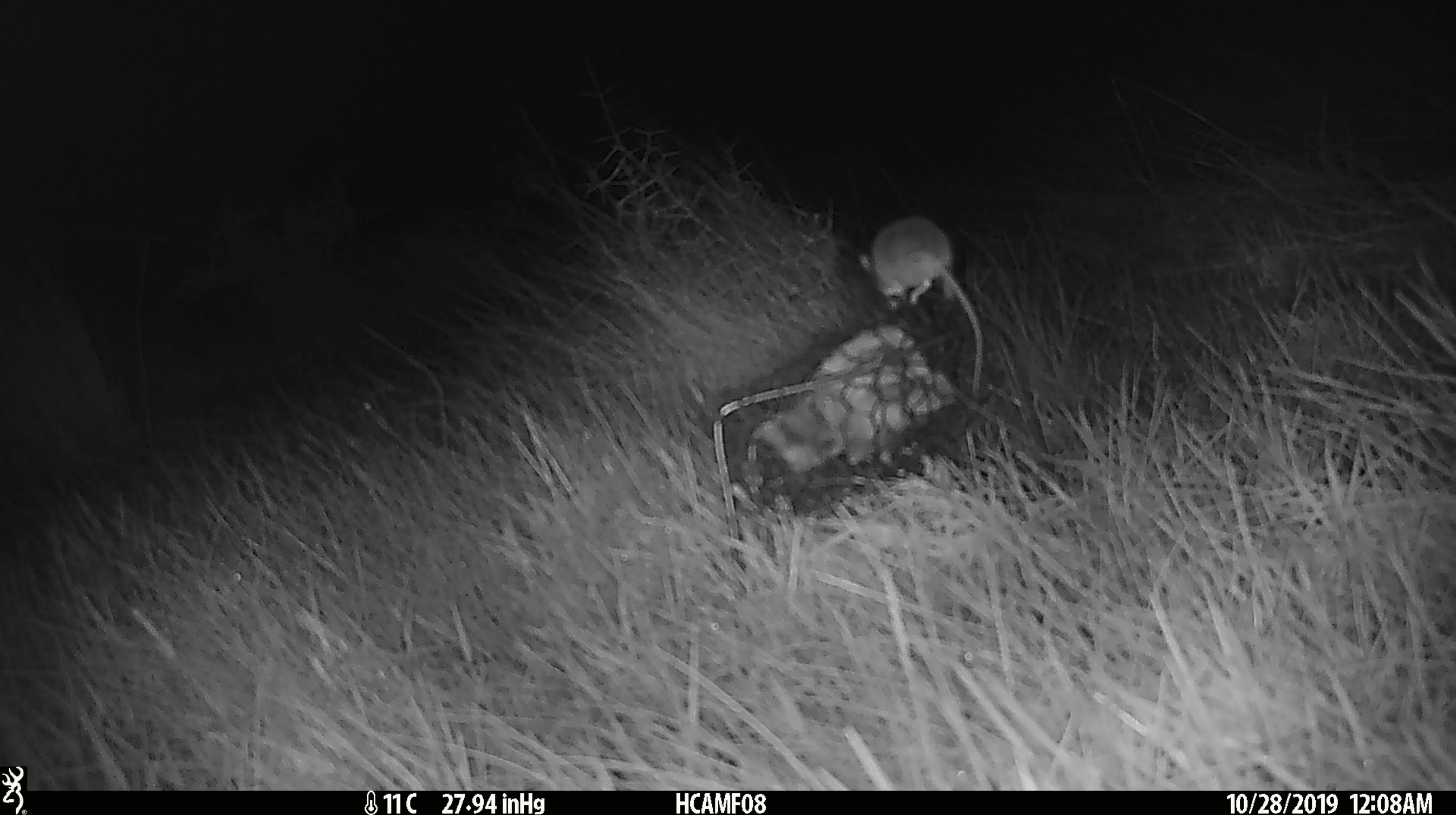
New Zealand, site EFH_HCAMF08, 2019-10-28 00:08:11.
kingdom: Animalia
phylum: Chordata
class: Mammalia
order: Rodentia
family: Muridae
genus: Mus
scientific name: Mus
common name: mouse